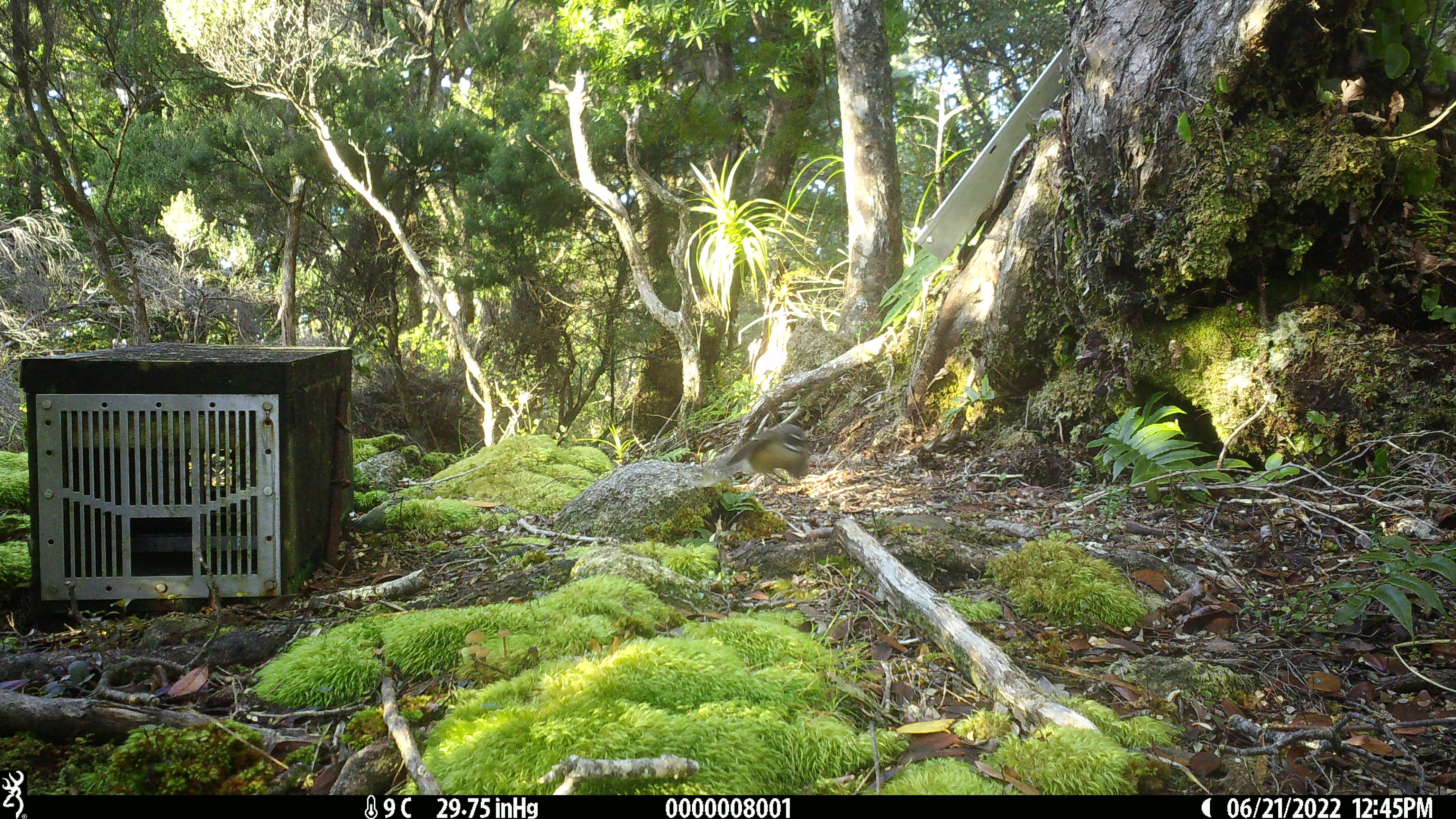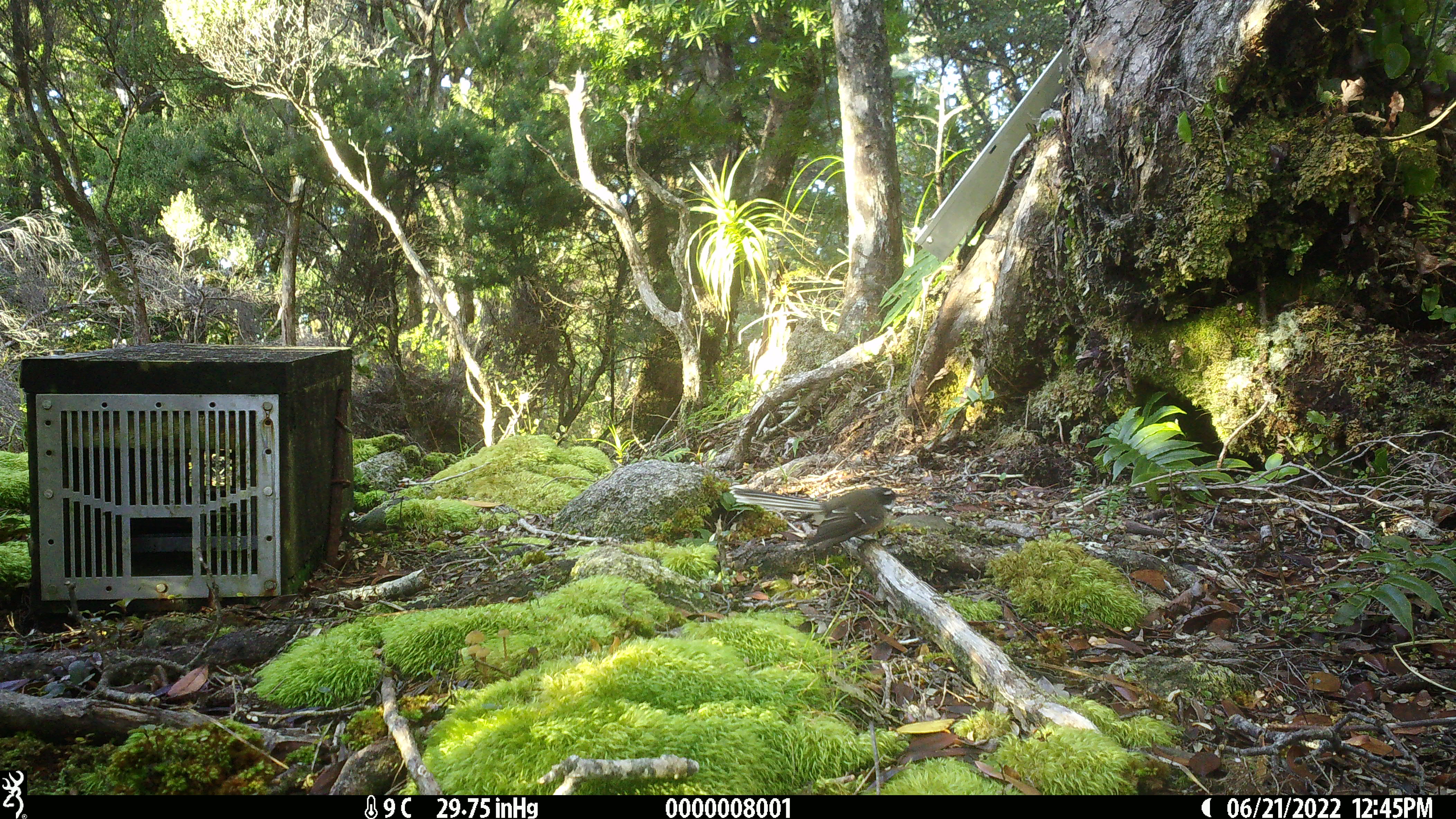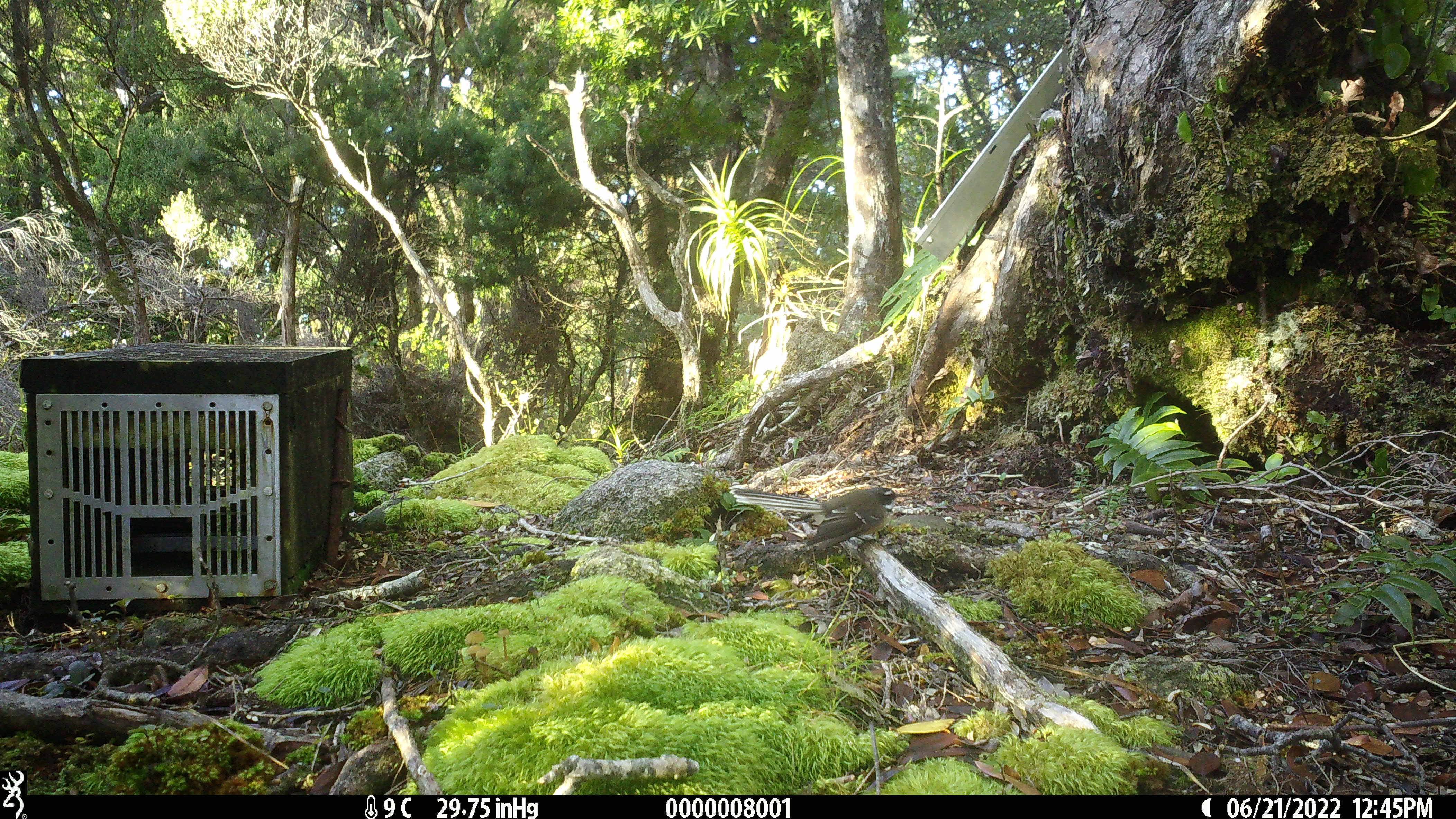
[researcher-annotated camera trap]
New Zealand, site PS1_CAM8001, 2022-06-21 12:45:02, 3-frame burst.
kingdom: Animalia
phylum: Chordata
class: Aves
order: Passeriformes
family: Rhipiduridae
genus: Rhipidura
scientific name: Rhipidura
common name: fantails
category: fantail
Fantail (fantails) (Rhipidura).